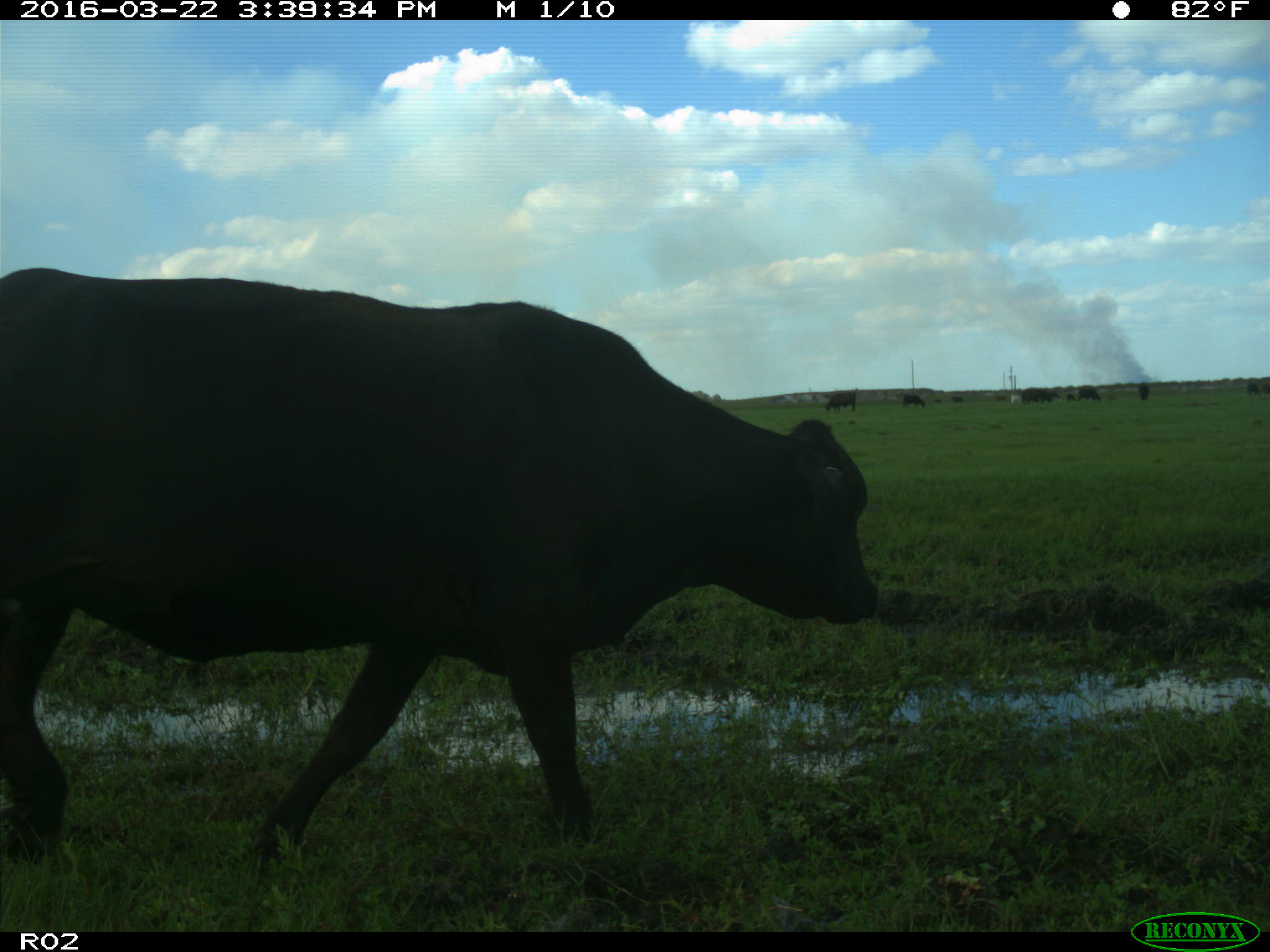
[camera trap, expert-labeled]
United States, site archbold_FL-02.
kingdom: Animalia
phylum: Chordata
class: Mammalia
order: Artiodactyla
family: Bovidae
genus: Bos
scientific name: Bos taurus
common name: domestic cow